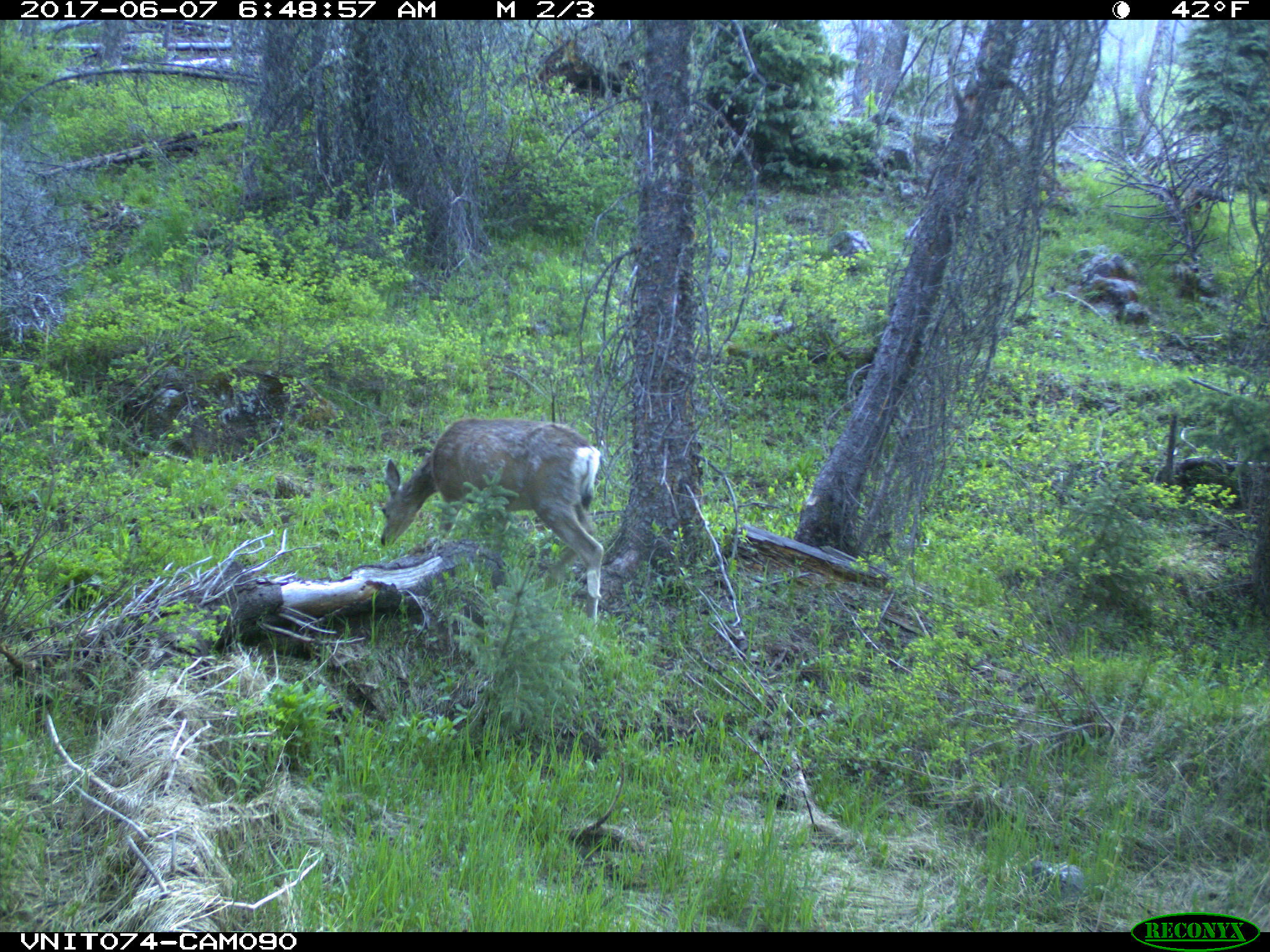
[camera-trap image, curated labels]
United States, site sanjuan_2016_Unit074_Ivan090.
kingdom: Animalia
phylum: Chordata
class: Mammalia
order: Artiodactyla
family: Cervidae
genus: Odocoileus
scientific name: Odocoileus hemionus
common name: mule deer